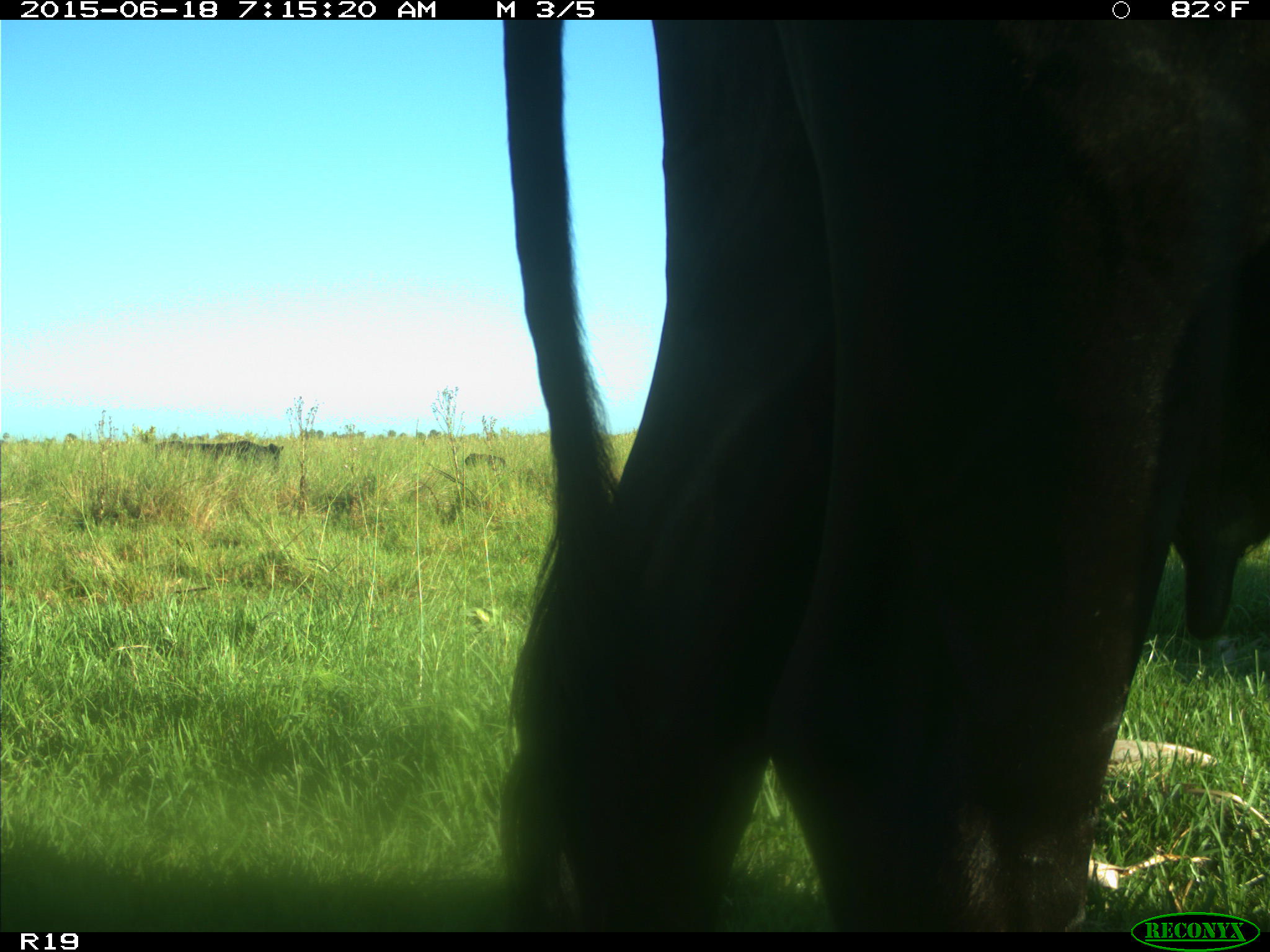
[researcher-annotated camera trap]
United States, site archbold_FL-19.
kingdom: Animalia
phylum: Chordata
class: Mammalia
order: Artiodactyla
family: Bovidae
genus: Bos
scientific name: Bos taurus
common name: domestic cow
Bos taurus (domestic cow).